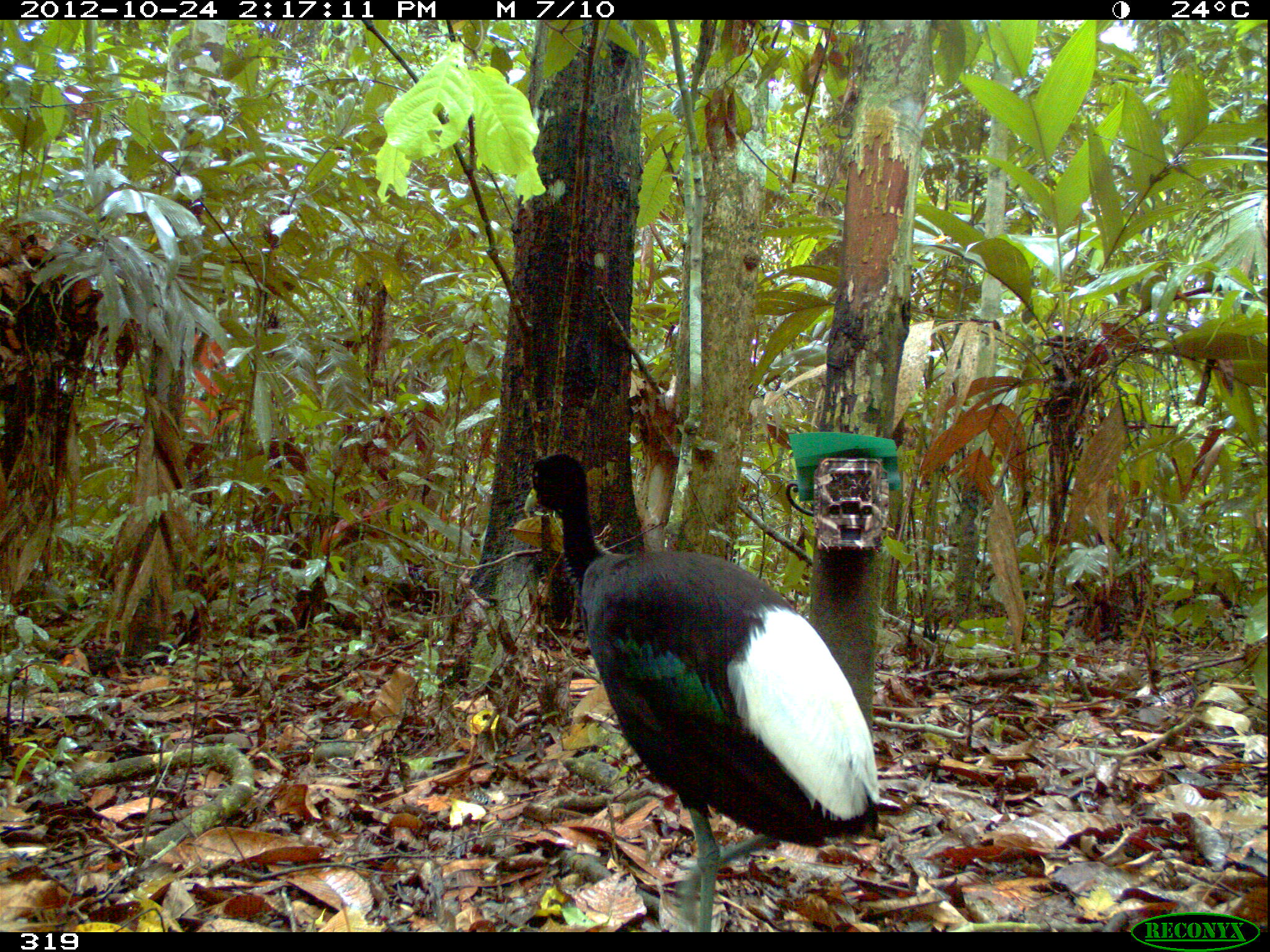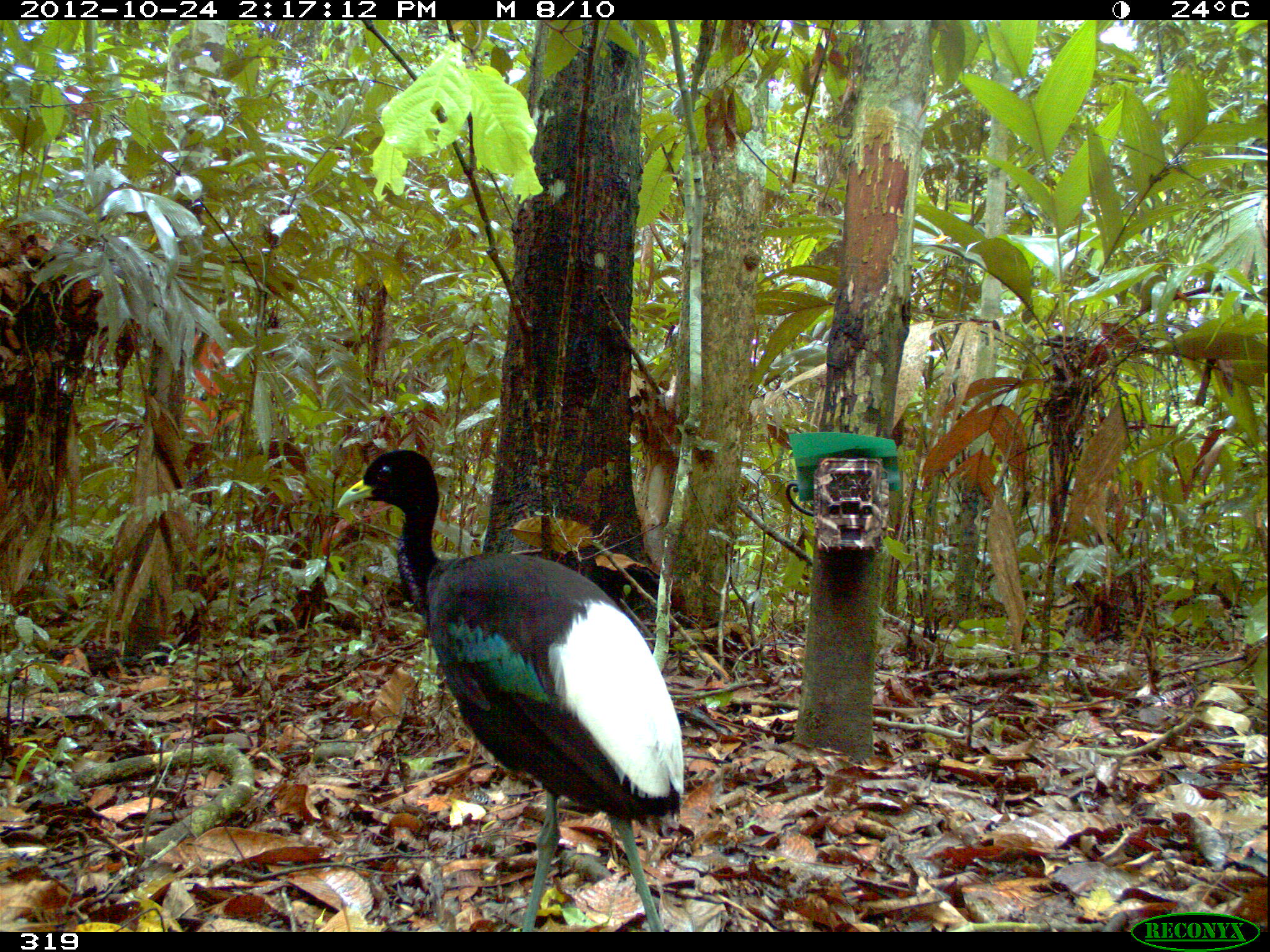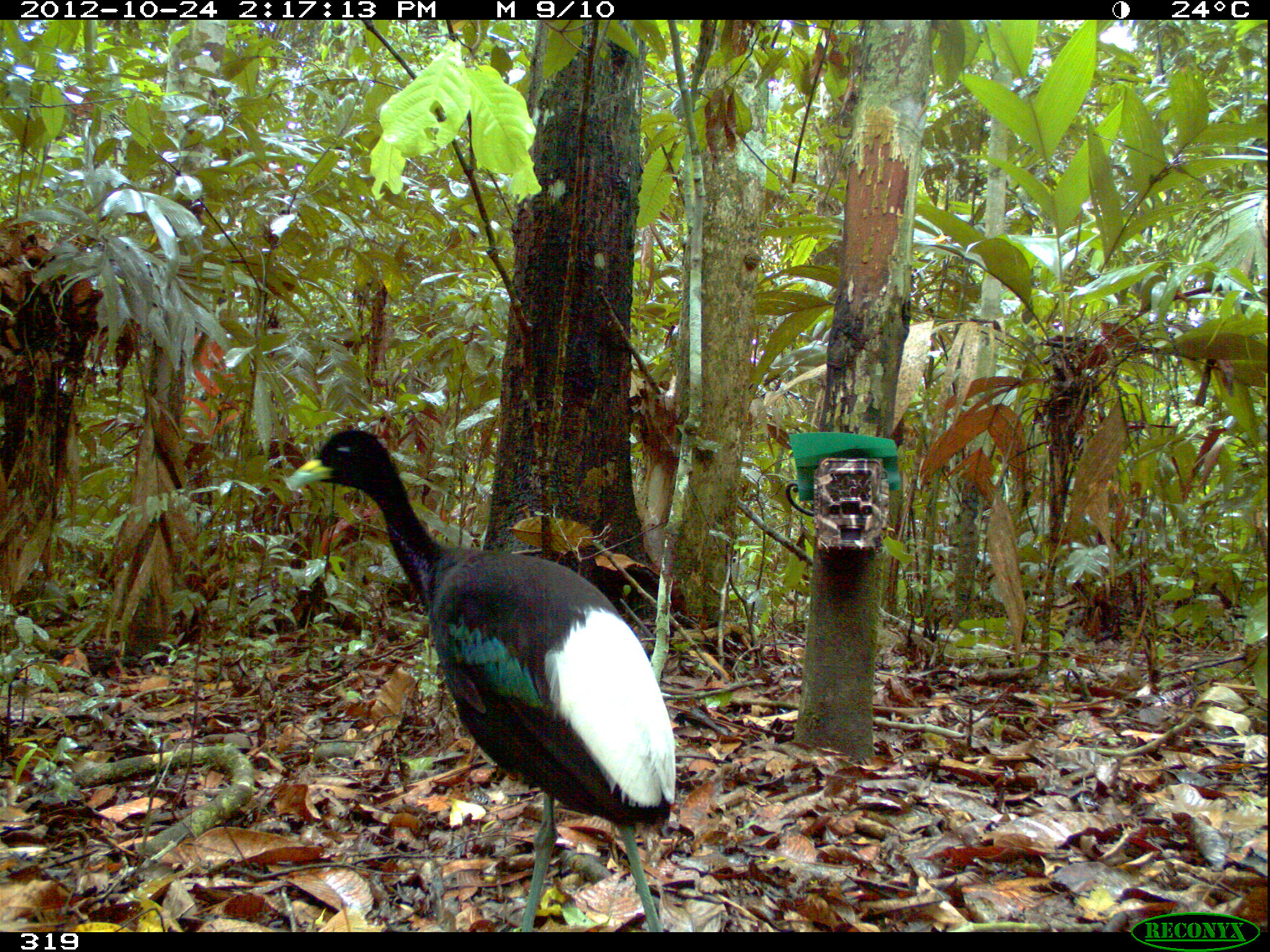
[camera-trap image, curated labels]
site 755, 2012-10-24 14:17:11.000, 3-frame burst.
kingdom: Animalia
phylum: Chordata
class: Aves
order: Gruiformes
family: Psophiidae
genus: Psophia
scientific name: Psophia leucoptera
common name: pale-winged trumpeter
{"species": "Psophia leucoptera (pale-winged trumpeter)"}